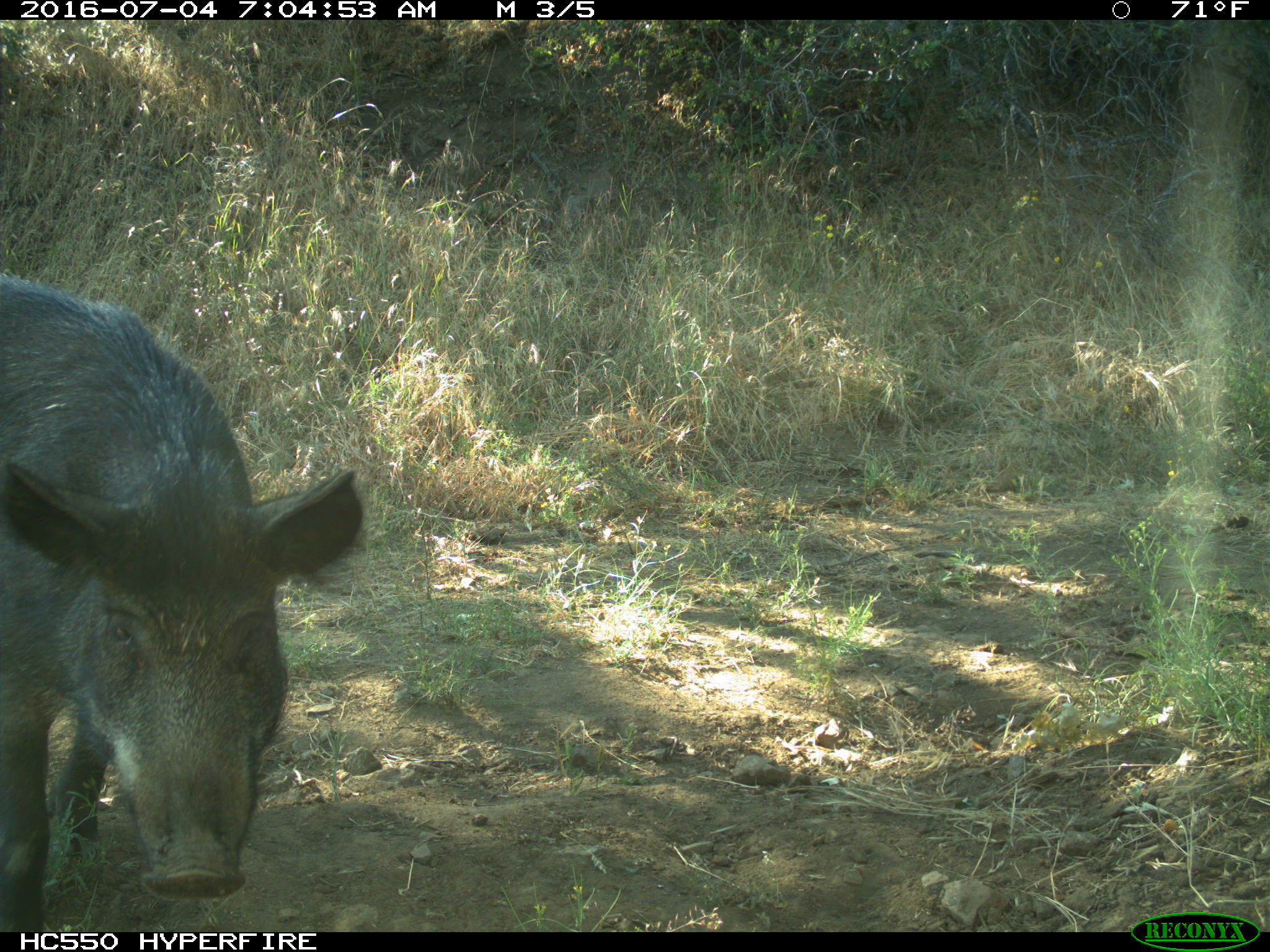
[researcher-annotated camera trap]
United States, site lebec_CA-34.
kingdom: Animalia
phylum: Chordata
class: Mammalia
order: Artiodactyla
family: Suidae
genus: Sus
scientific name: Sus scrofa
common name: wild boar